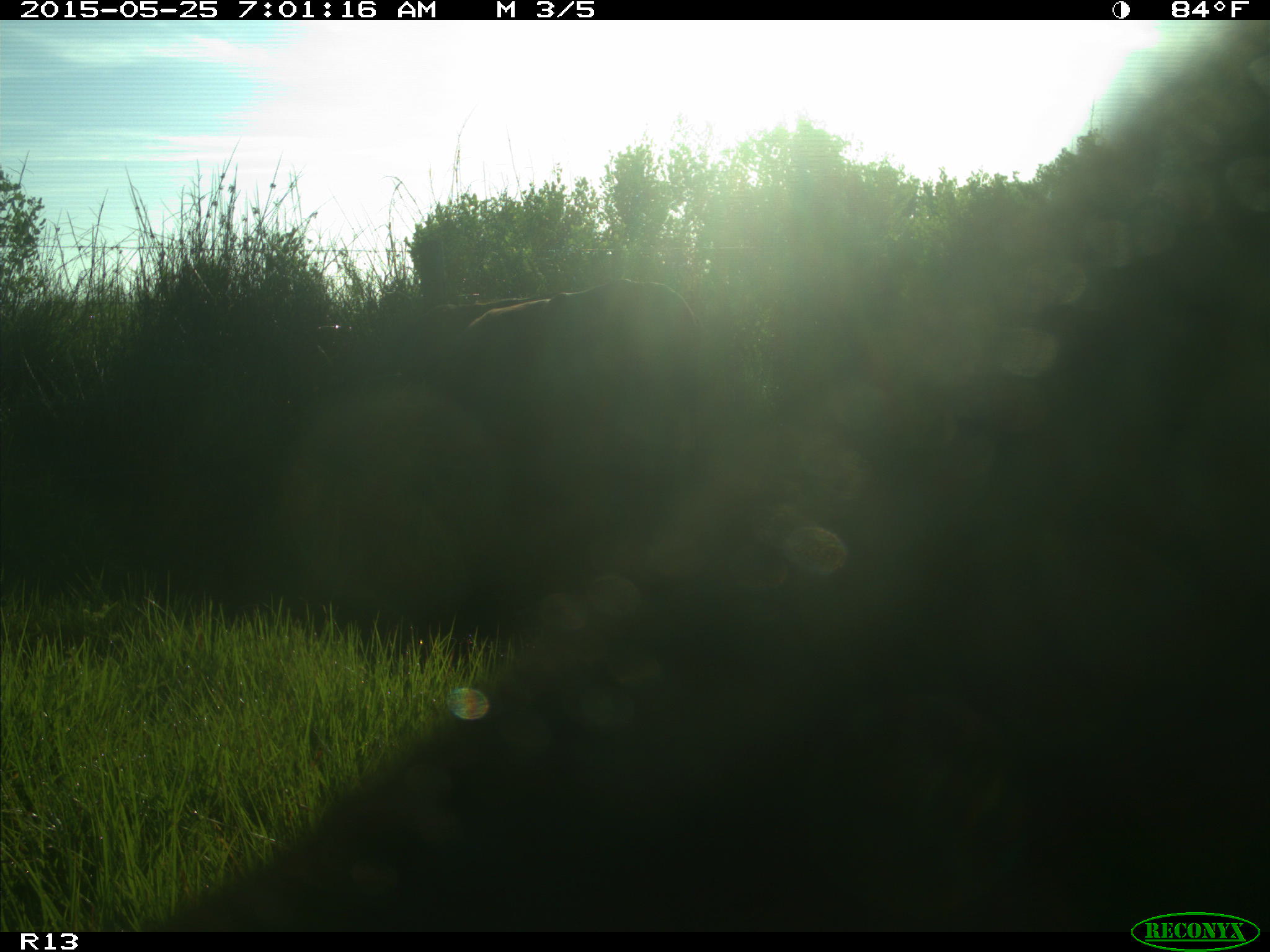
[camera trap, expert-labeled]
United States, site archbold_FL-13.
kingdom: Animalia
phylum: Chordata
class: Mammalia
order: Artiodactyla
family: Bovidae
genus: Bos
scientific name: Bos taurus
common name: domestic cow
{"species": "Bos taurus (domestic cow)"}